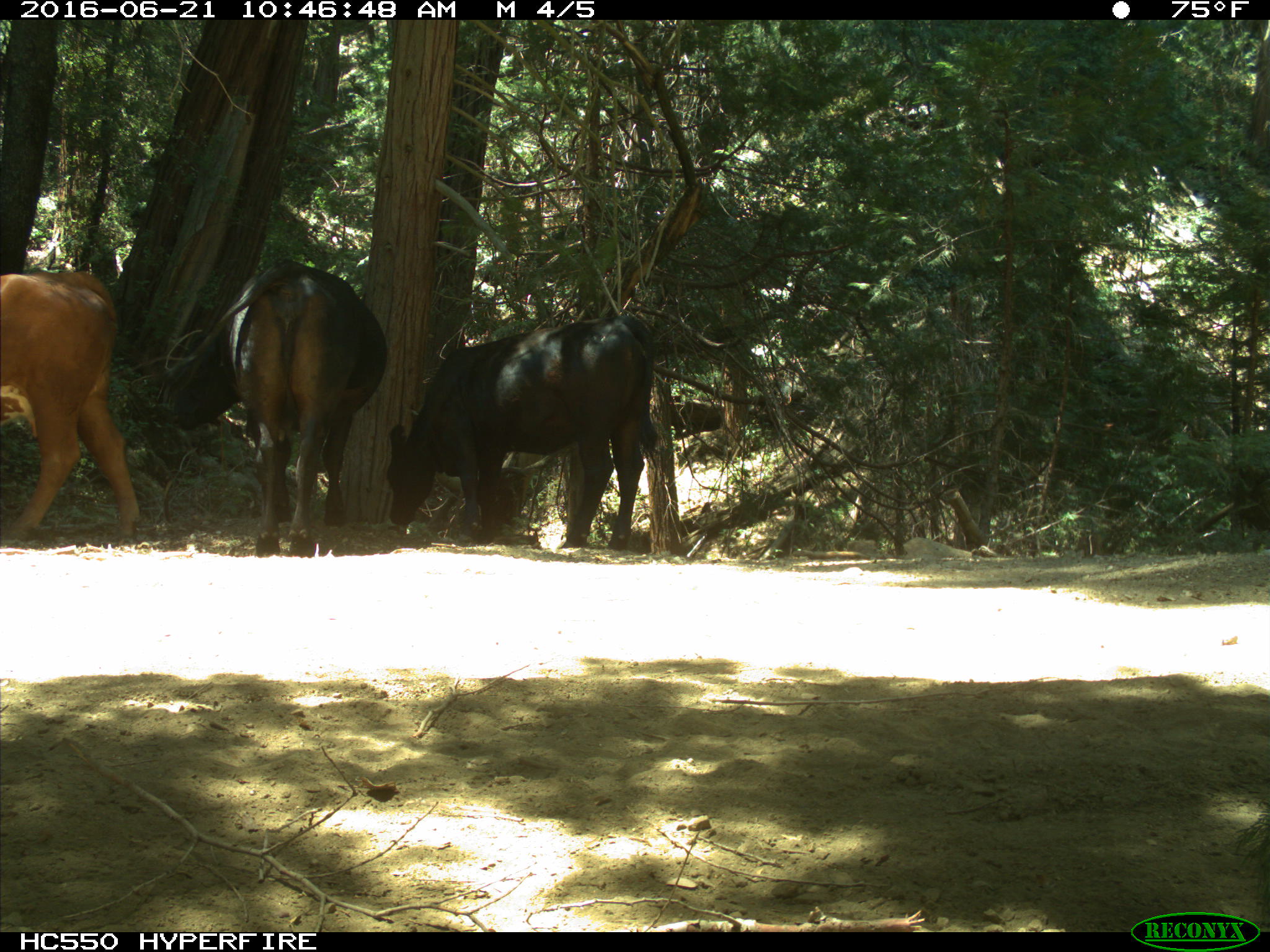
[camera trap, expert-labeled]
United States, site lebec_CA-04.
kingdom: Animalia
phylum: Chordata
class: Mammalia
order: Artiodactyla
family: Bovidae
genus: Bos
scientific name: Bos taurus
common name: domestic cow